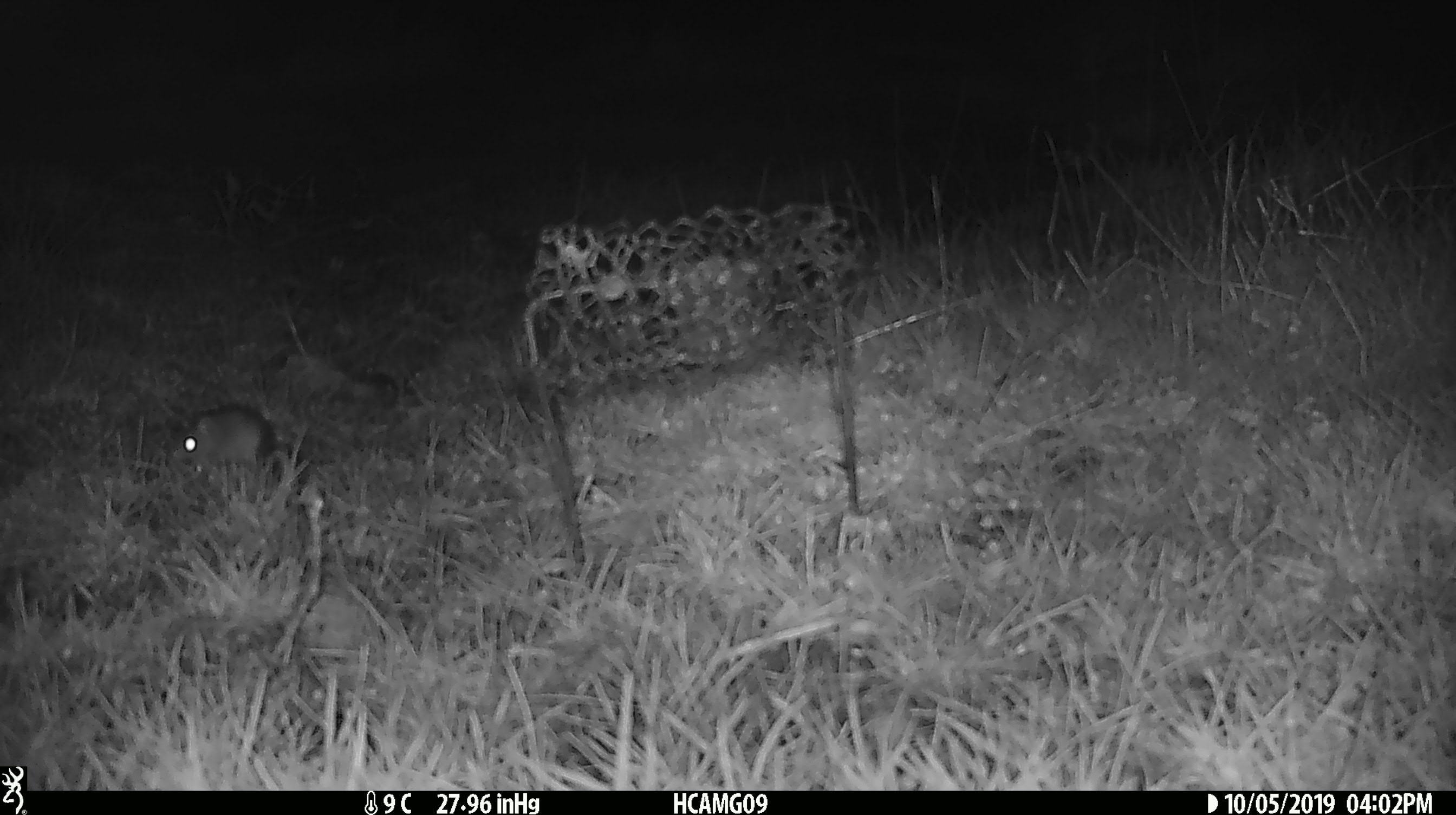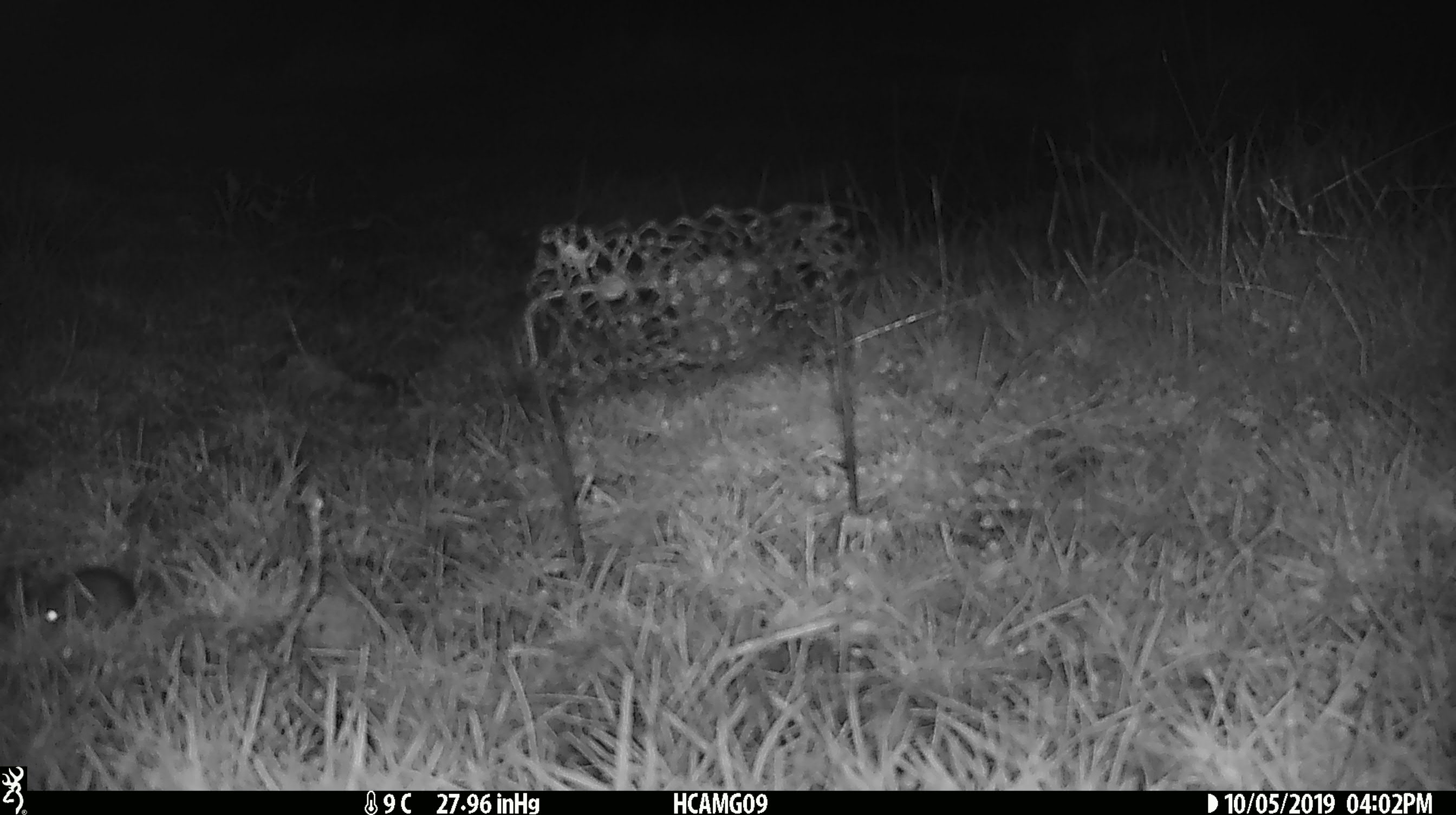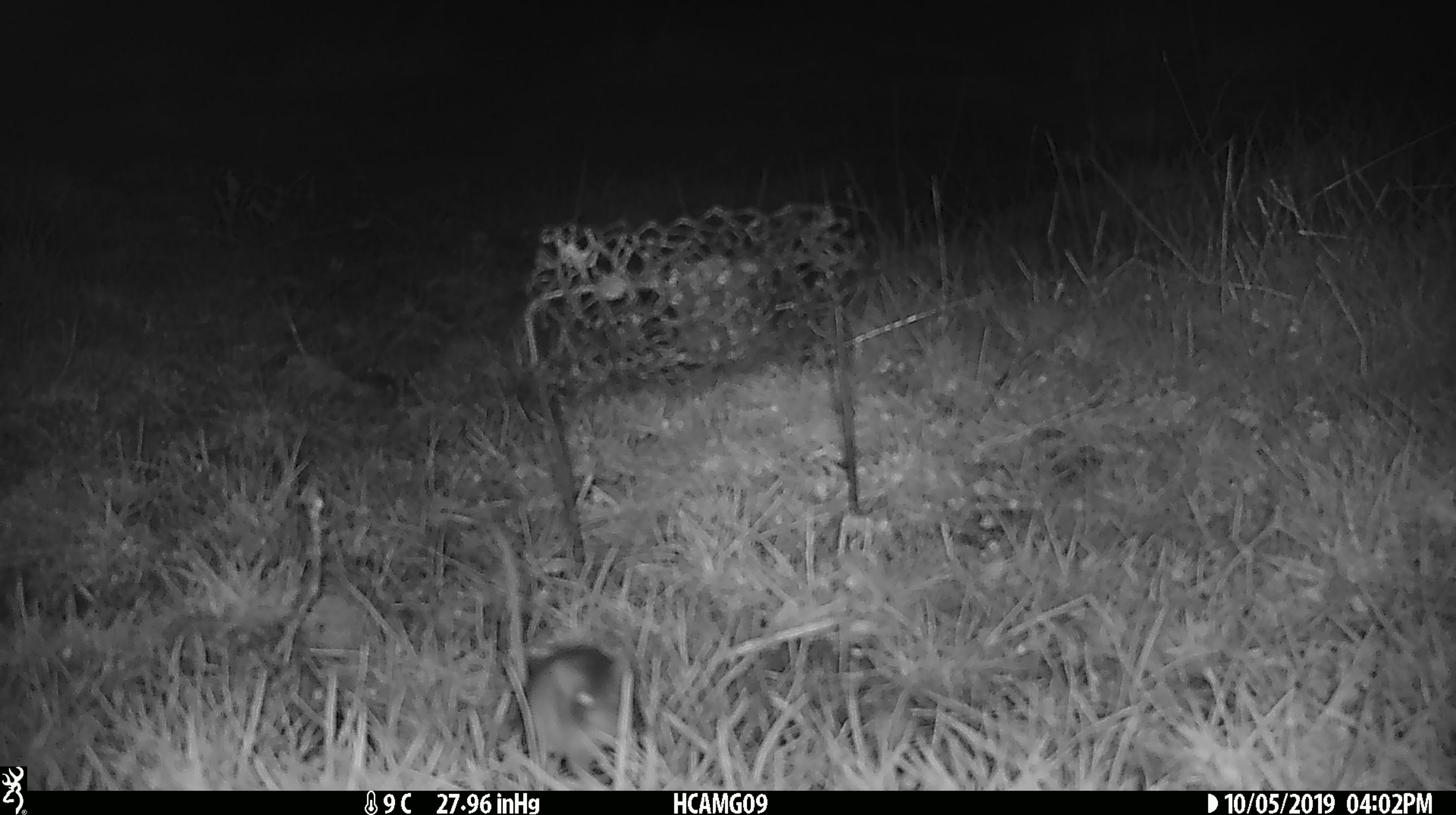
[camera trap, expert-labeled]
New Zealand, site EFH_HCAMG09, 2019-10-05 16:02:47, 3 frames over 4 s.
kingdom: Animalia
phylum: Chordata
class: Mammalia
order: Rodentia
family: Muridae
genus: Mus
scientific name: Mus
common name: mouse